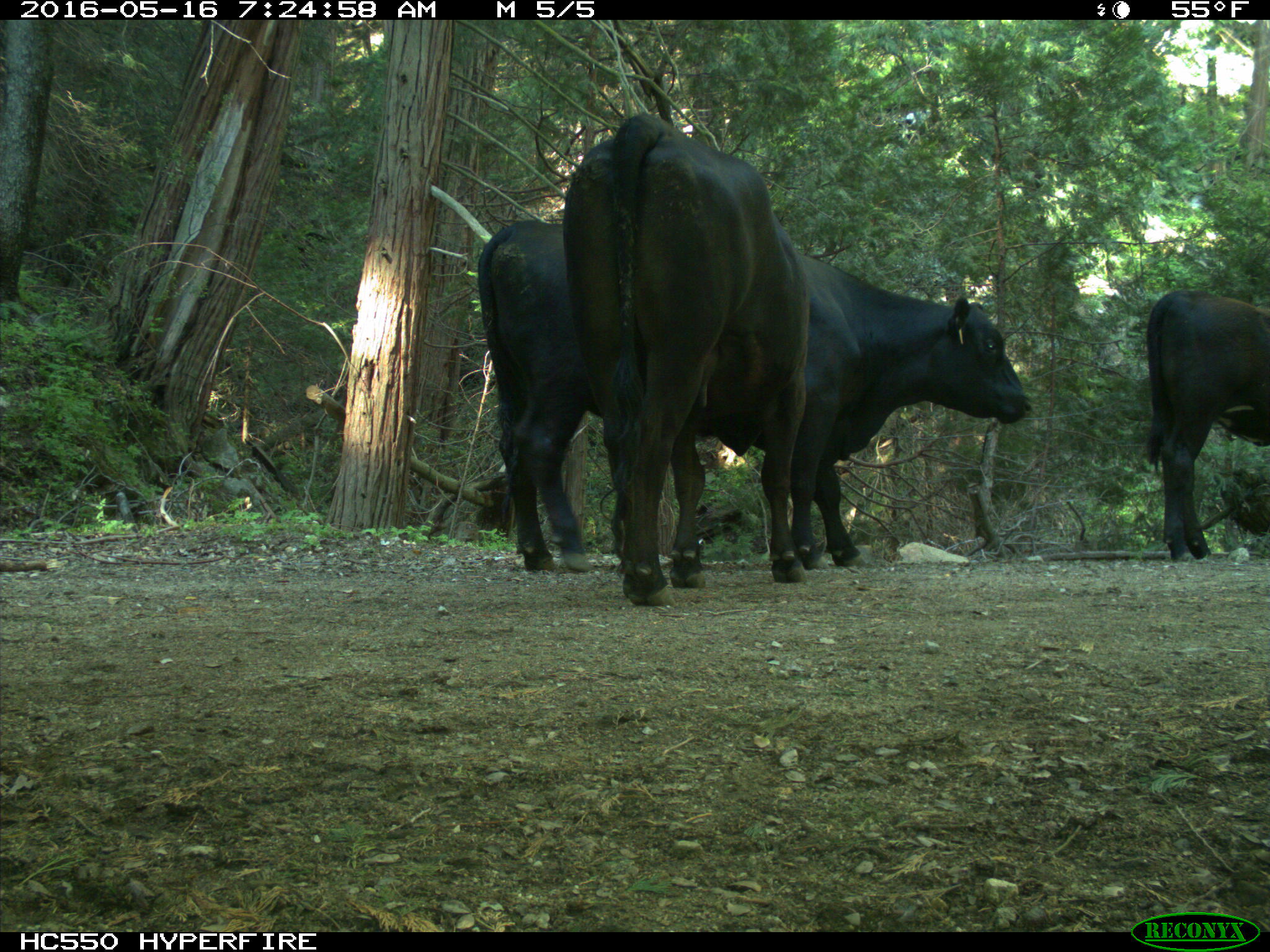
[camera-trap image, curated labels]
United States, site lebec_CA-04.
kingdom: Animalia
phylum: Chordata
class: Mammalia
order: Artiodactyla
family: Bovidae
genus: Bos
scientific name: Bos taurus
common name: domestic cow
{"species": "Bos taurus (domestic cow)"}